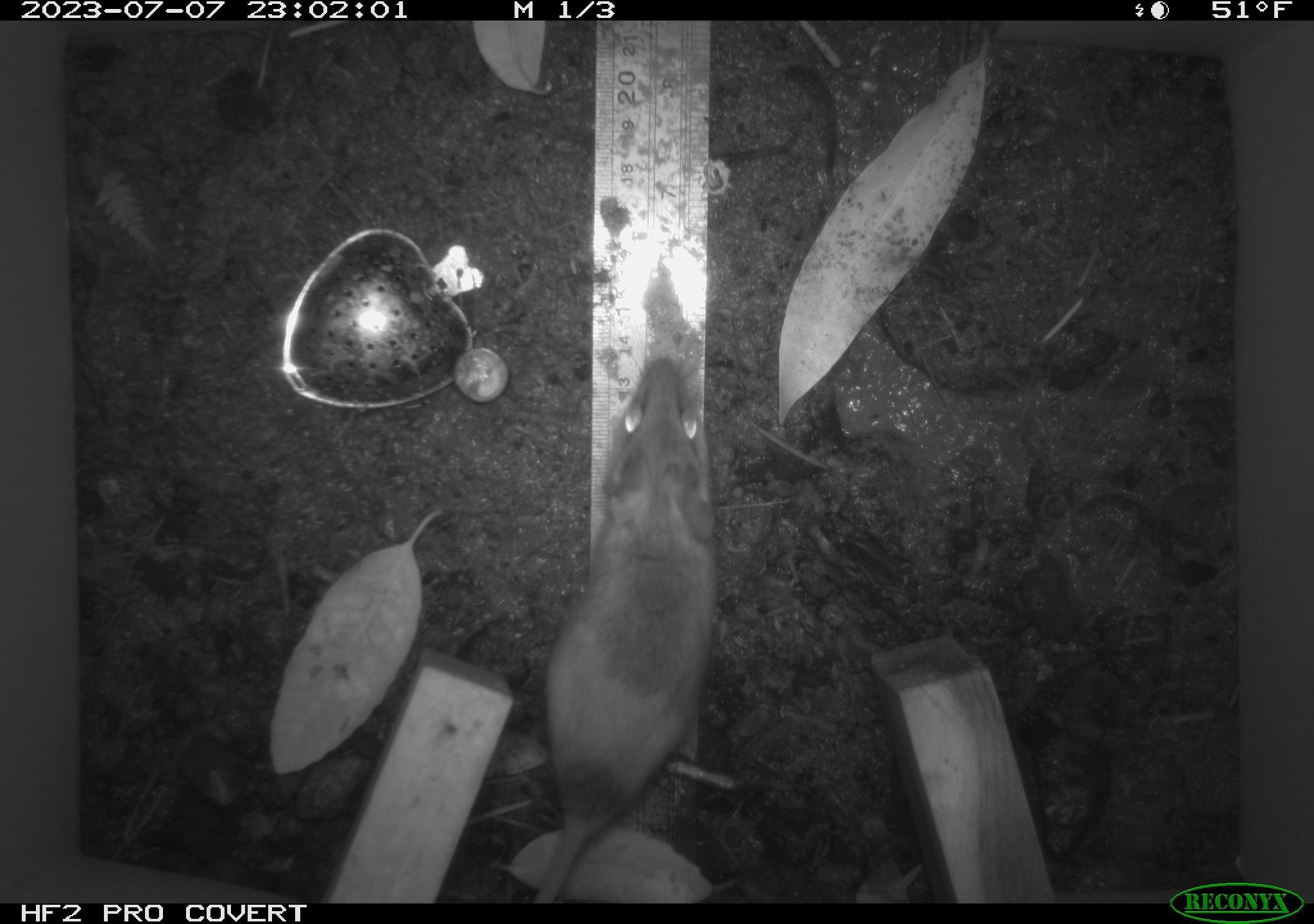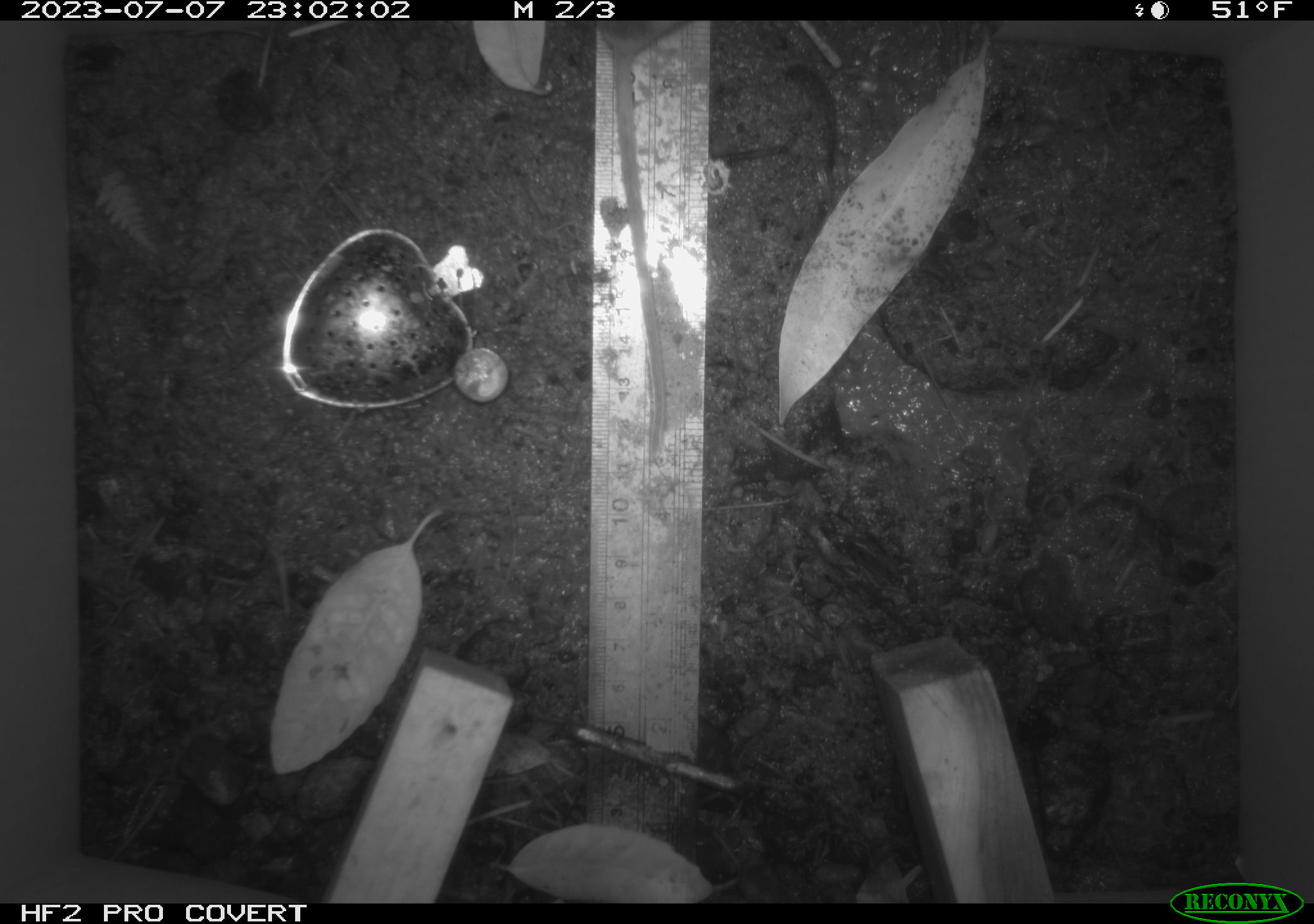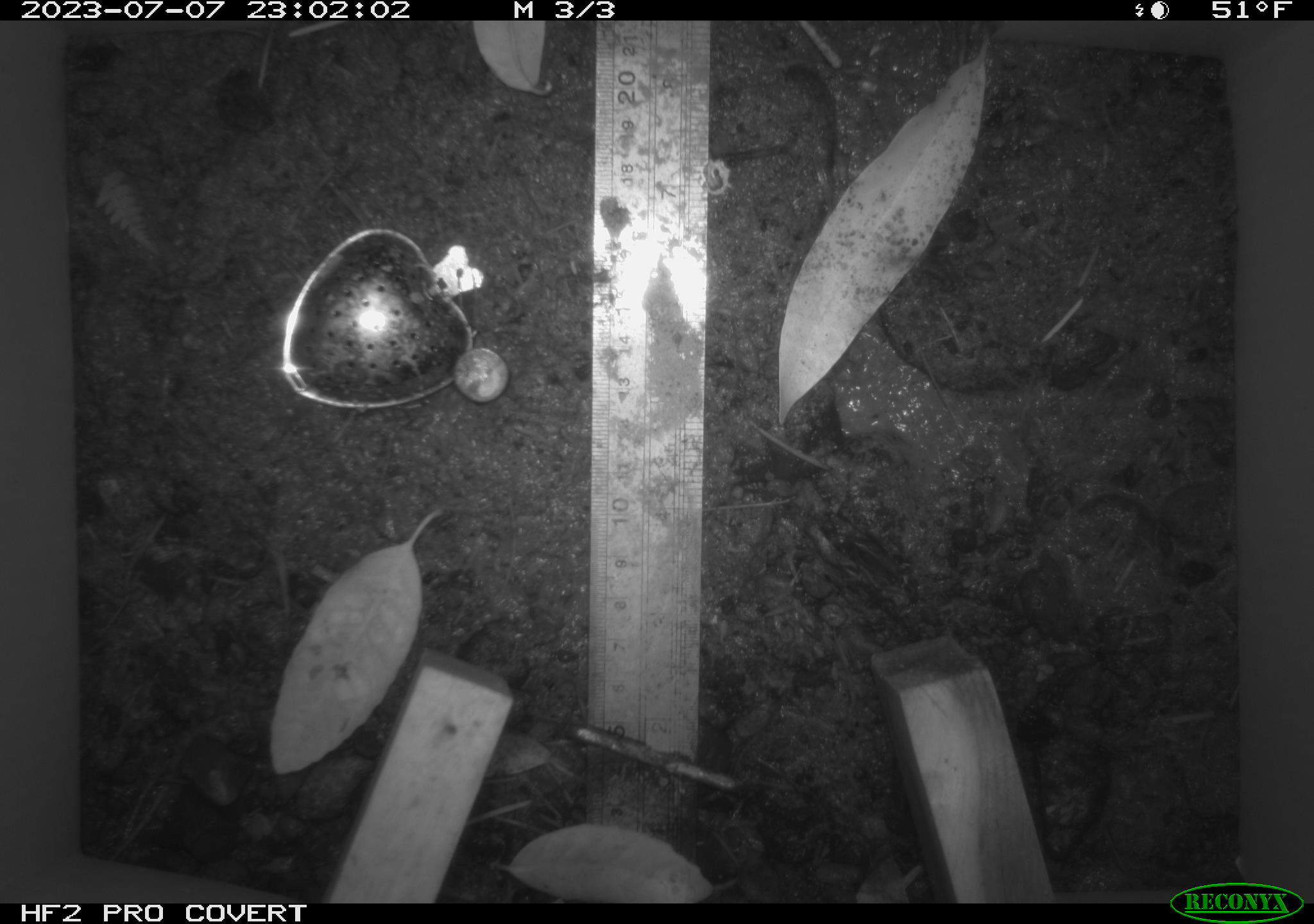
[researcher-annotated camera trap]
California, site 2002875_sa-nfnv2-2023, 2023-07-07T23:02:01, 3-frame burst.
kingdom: Animalia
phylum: Chordata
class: Mammalia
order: Rodentia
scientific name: Rodentia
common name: mouse species